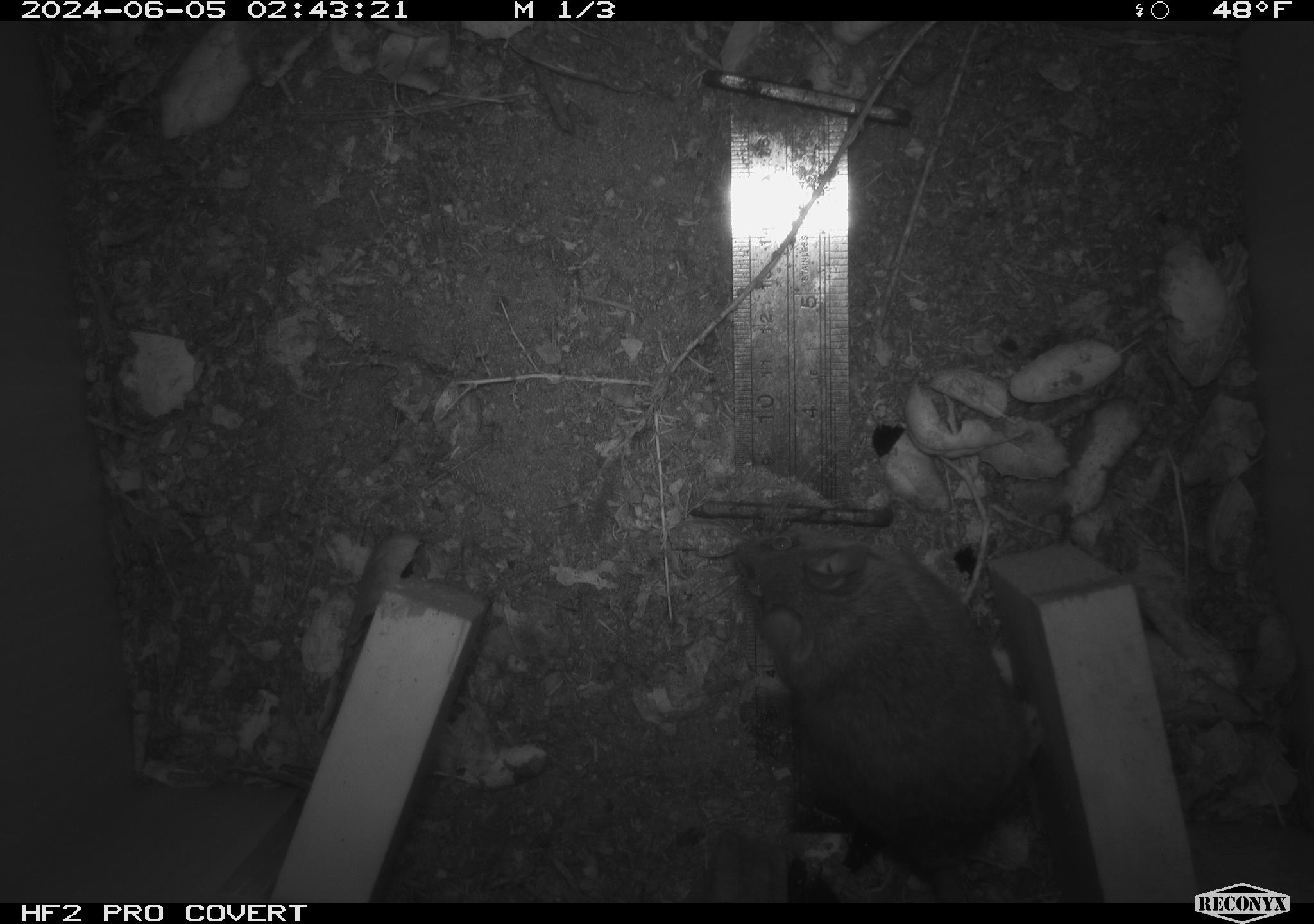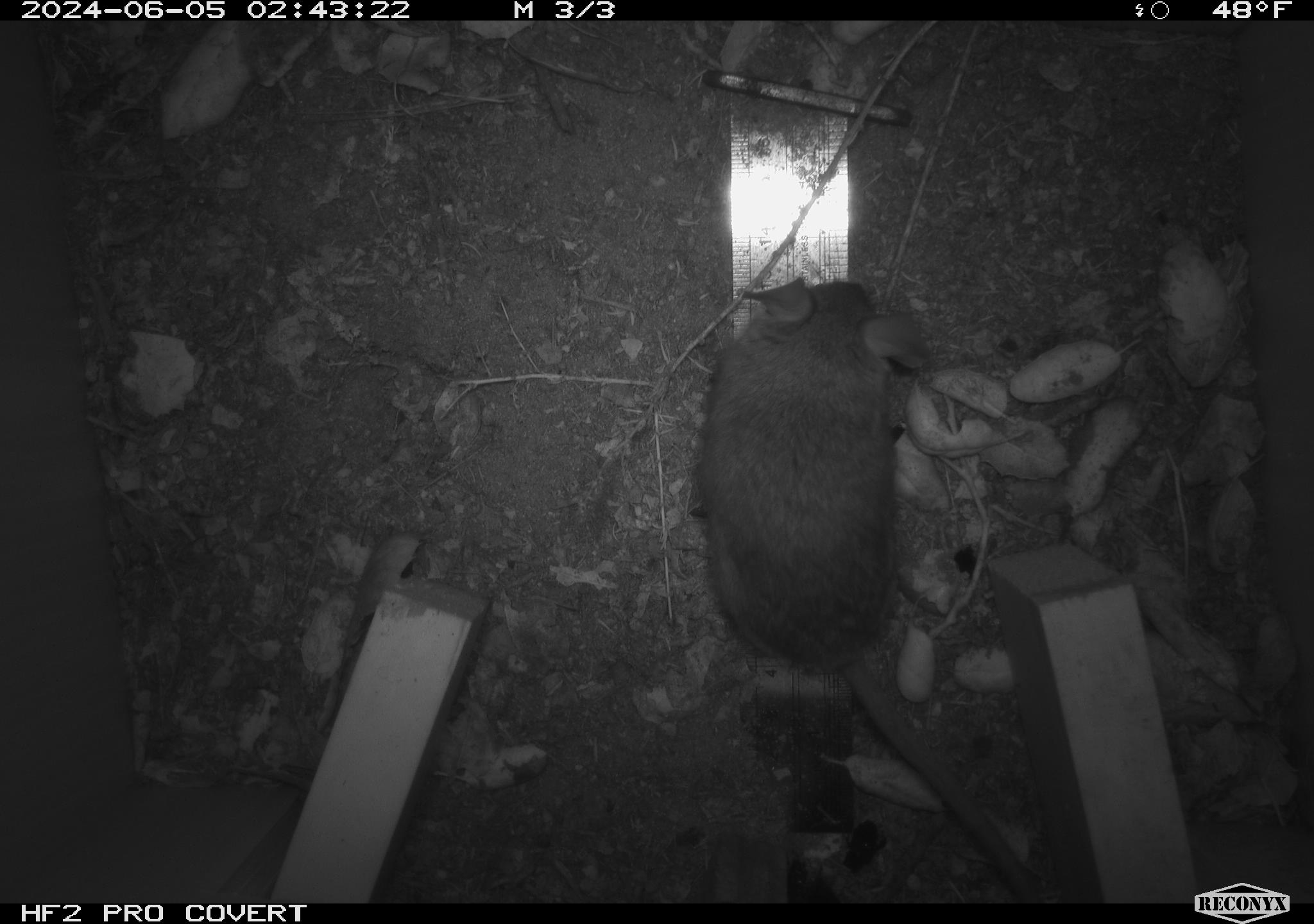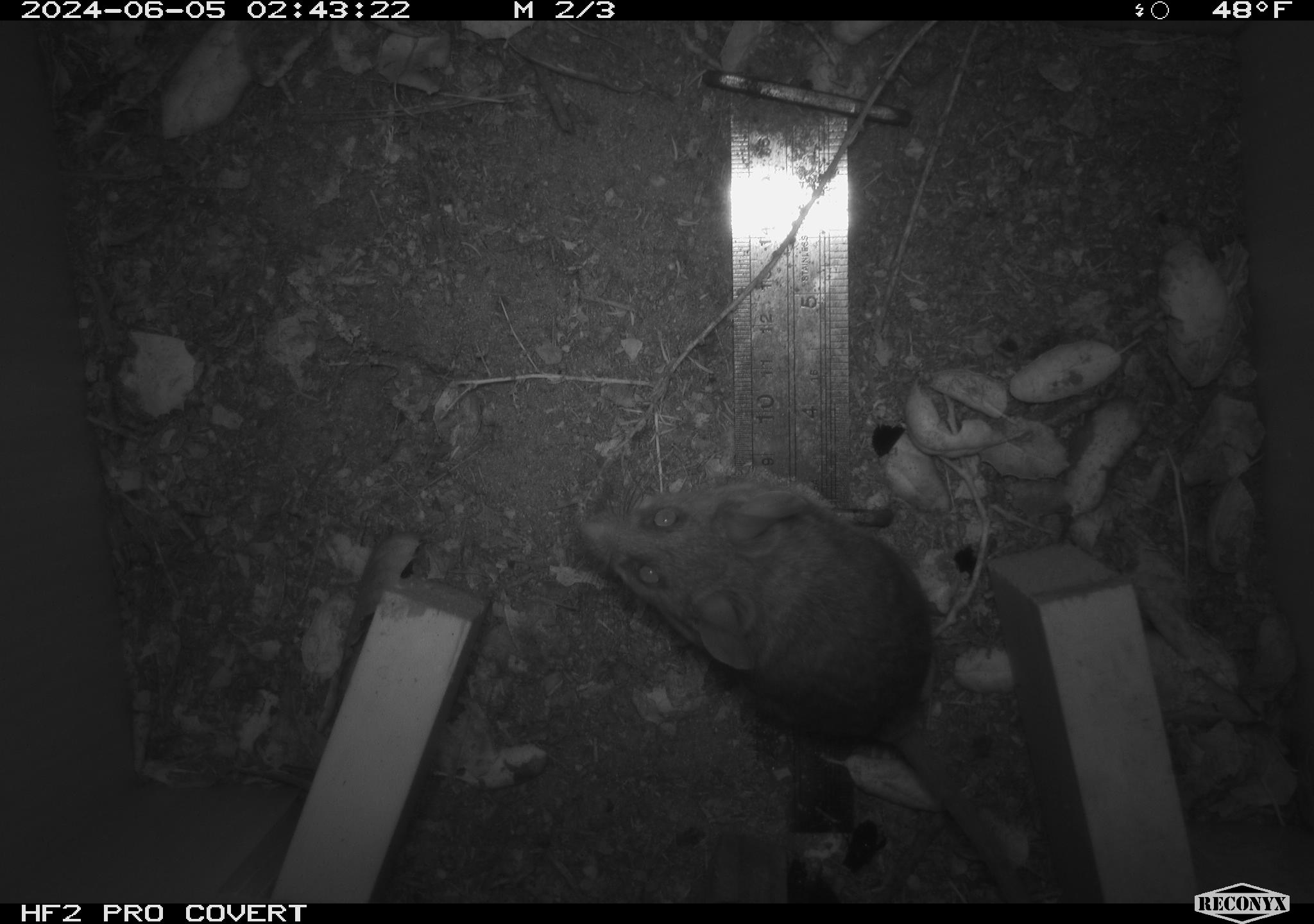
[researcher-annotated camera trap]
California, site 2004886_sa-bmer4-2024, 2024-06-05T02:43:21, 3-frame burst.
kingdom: Animalia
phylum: Chordata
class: Mammalia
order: Rodentia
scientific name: Rodentia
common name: woodrat or rat or mouse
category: woodrat or rat or mouse species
Woodrat or rat or mouse species (woodrat or rat or mouse) (Rodentia).